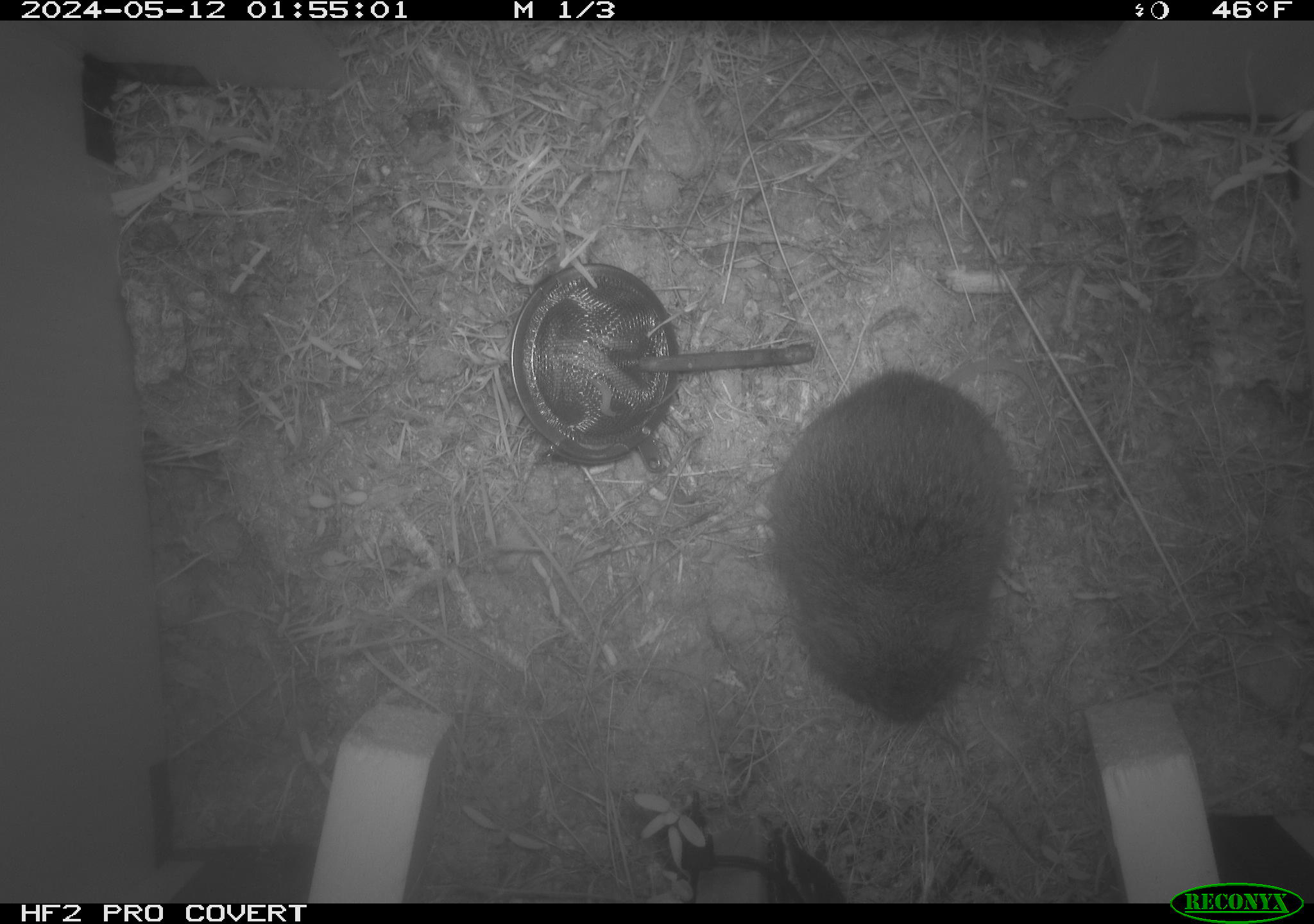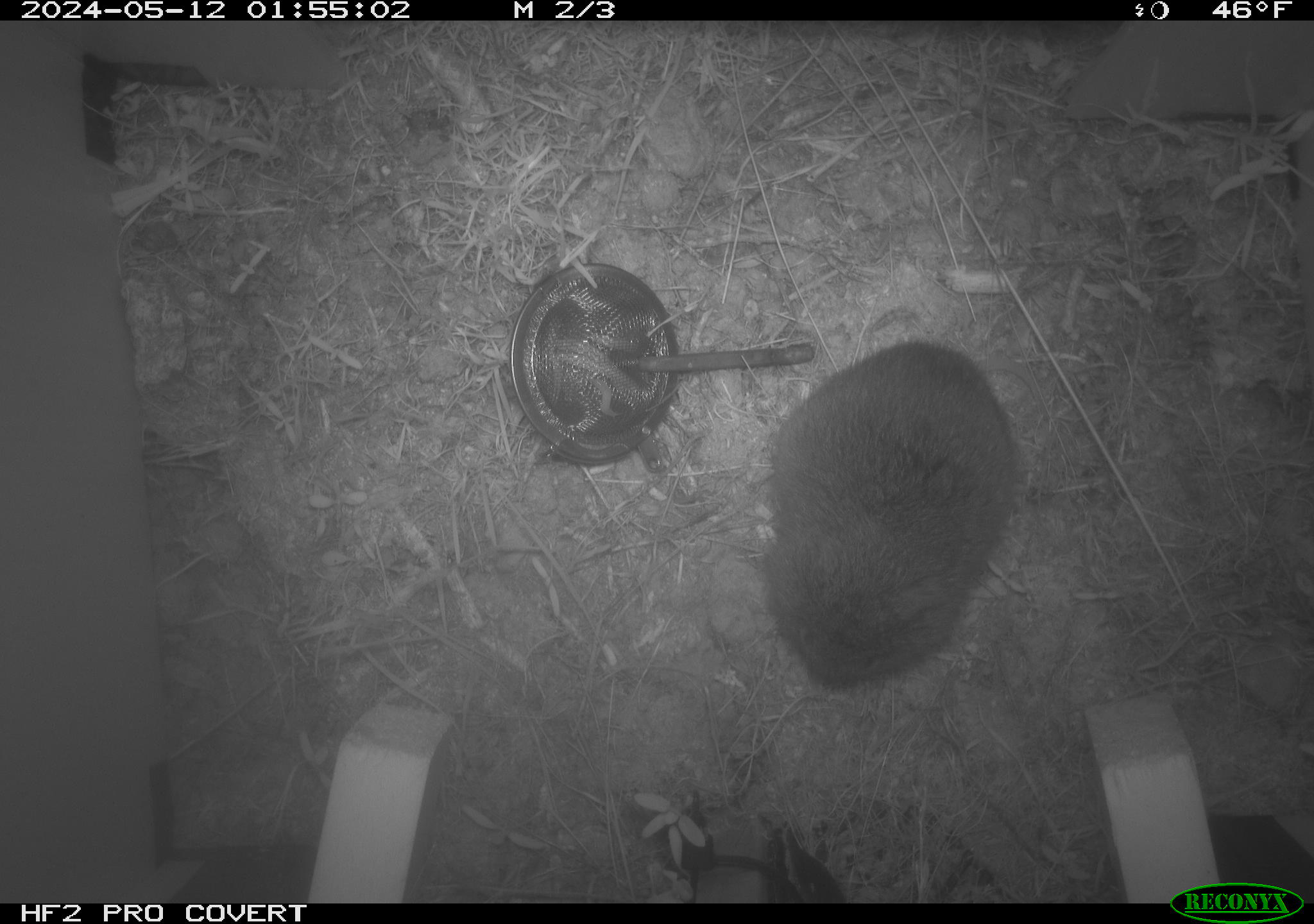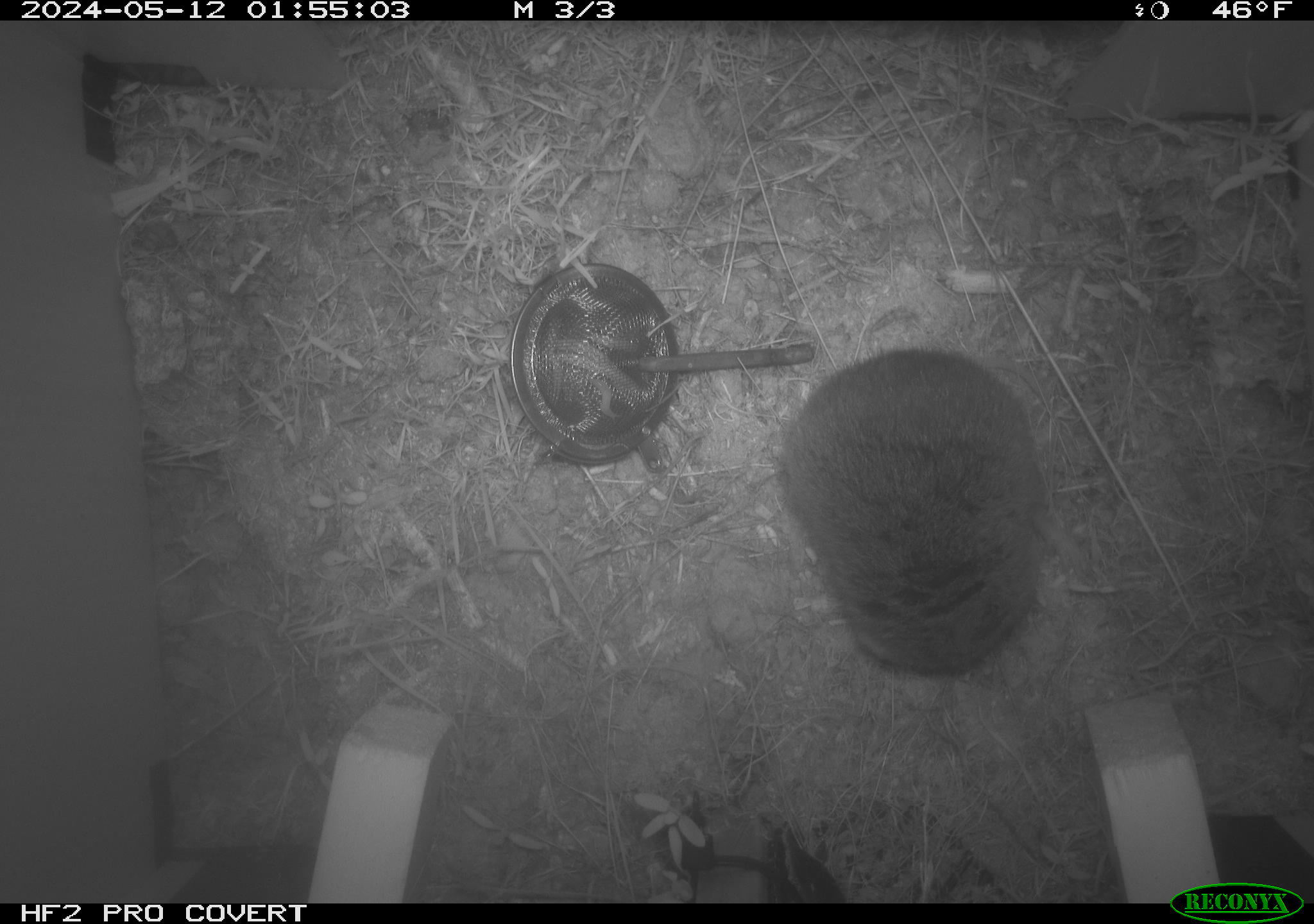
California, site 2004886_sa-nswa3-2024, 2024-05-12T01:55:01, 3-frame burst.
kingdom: Animalia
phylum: Chordata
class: Mammalia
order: Rodentia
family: Cricetidae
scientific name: Arvicolinae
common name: voles, lemmings, and muskrats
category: arvicolinae subfamily